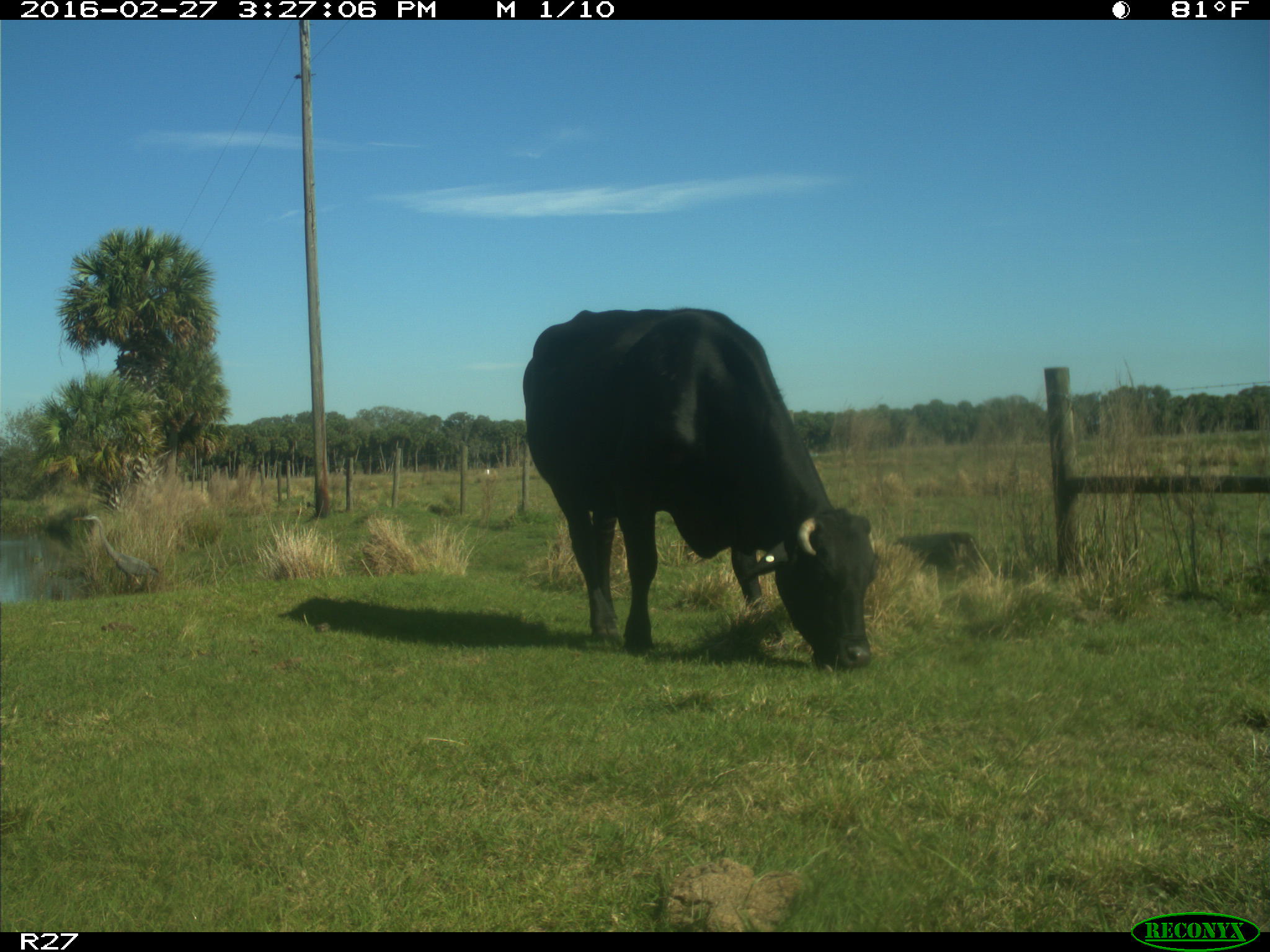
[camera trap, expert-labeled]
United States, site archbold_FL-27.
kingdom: Animalia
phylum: Chordata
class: Mammalia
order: Artiodactyla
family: Bovidae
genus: Bos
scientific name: Bos taurus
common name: domestic cow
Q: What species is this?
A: Bos taurus (domestic cow).